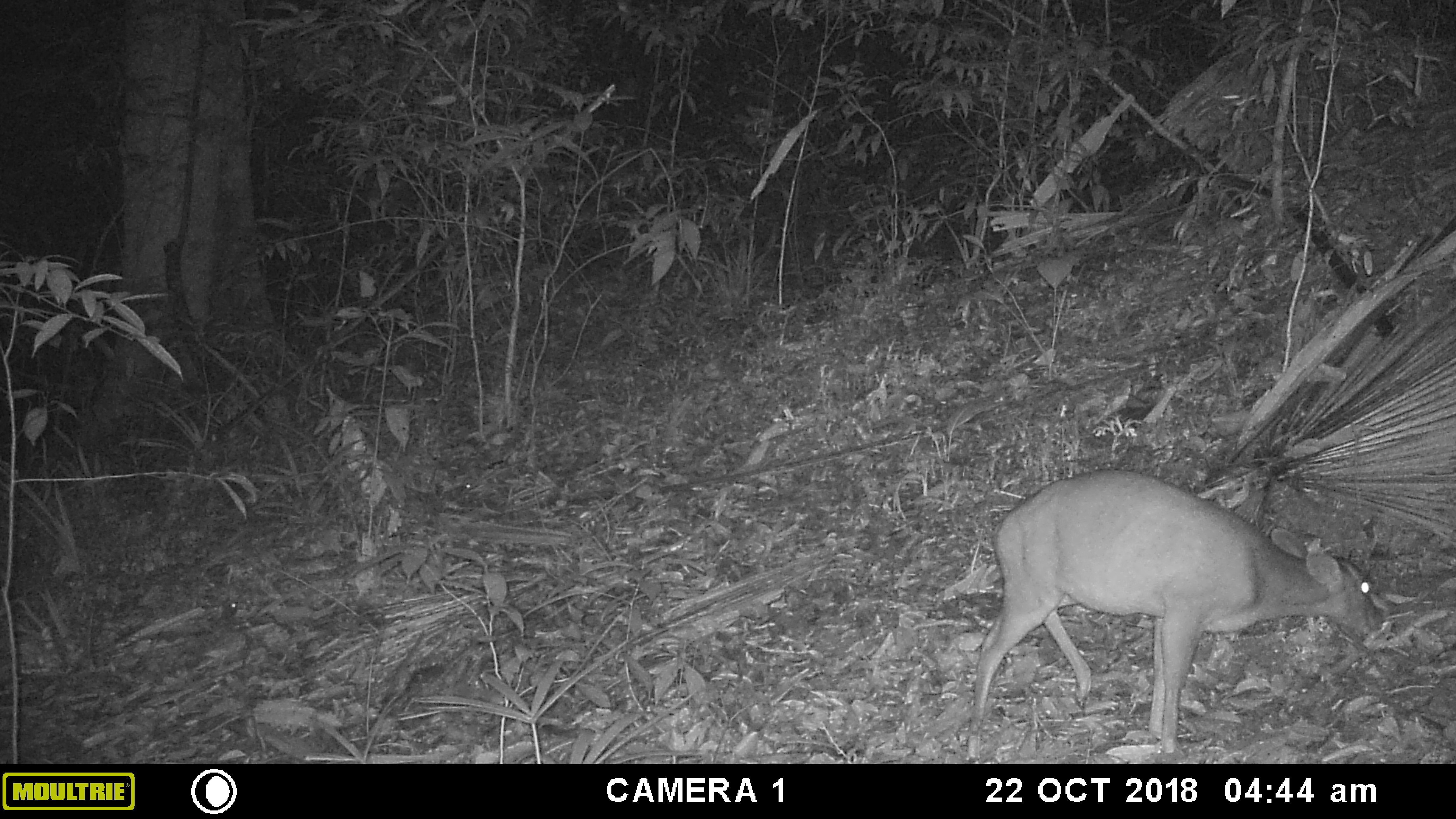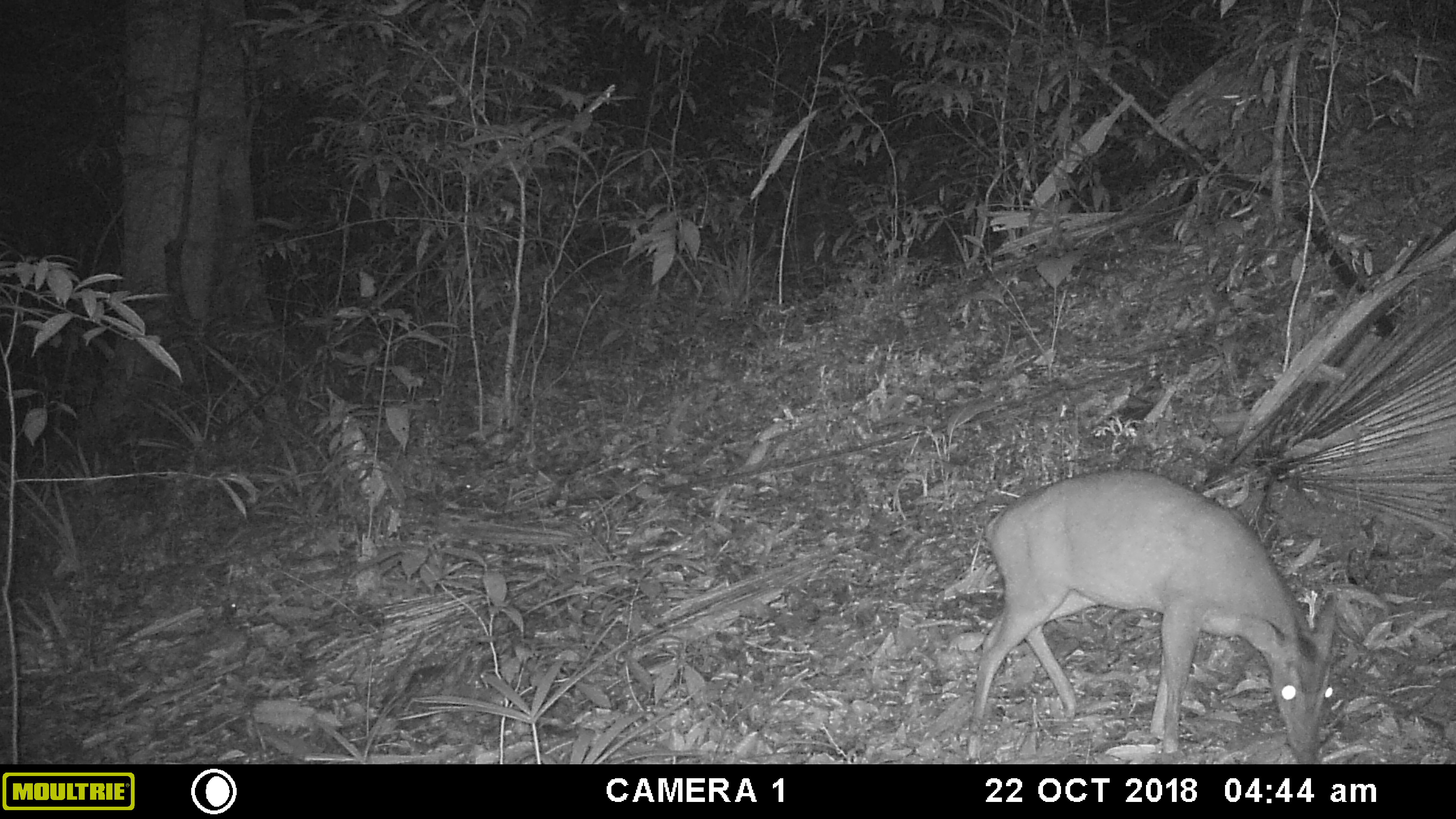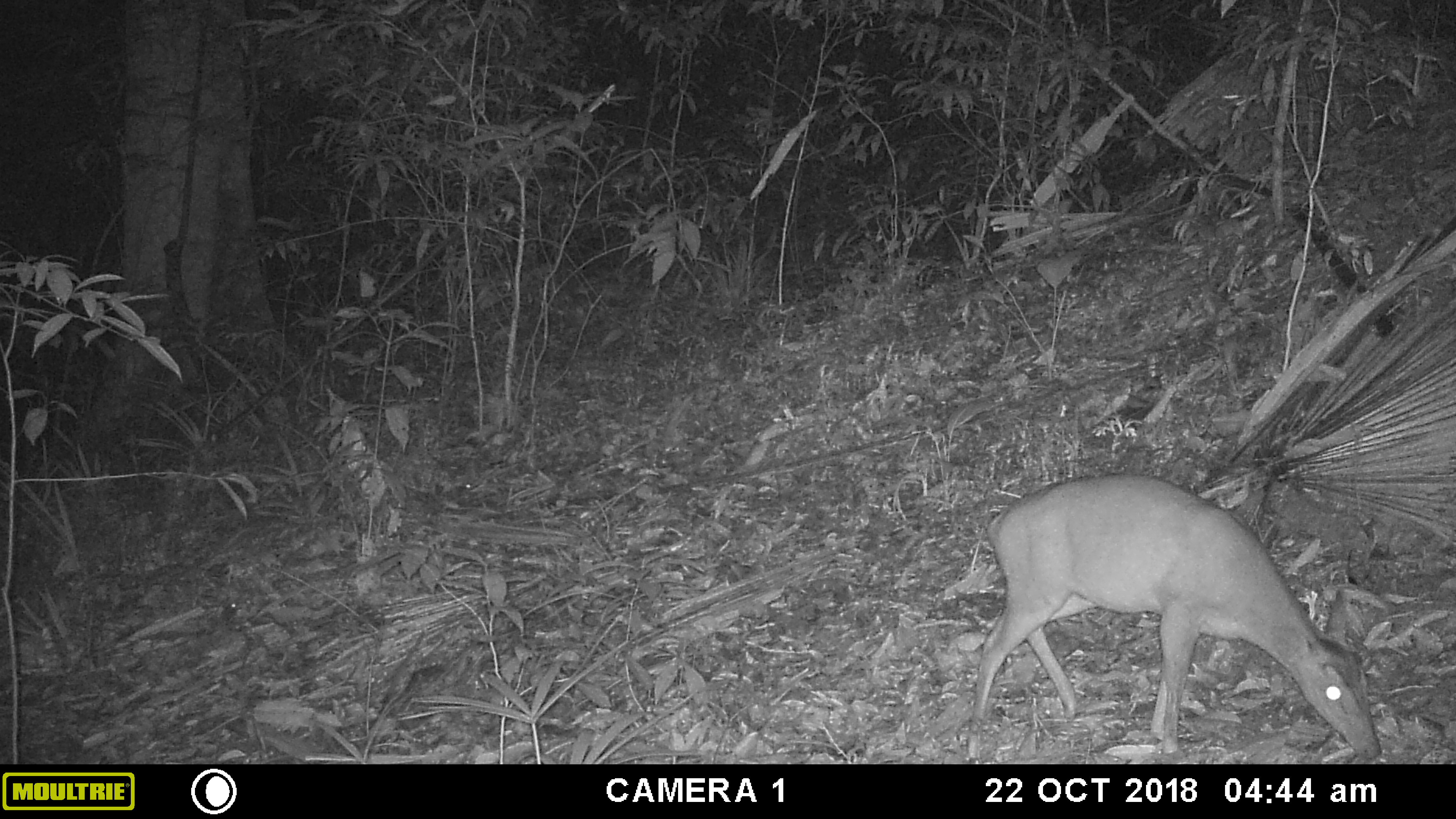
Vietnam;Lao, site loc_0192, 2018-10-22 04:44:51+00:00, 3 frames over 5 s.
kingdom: Animalia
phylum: Chordata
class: Mammalia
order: Artiodactyla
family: Cervidae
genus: Muntiacus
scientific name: Muntiacus vuquangensis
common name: large-antlered muntjac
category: large antlered muntjac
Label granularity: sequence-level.